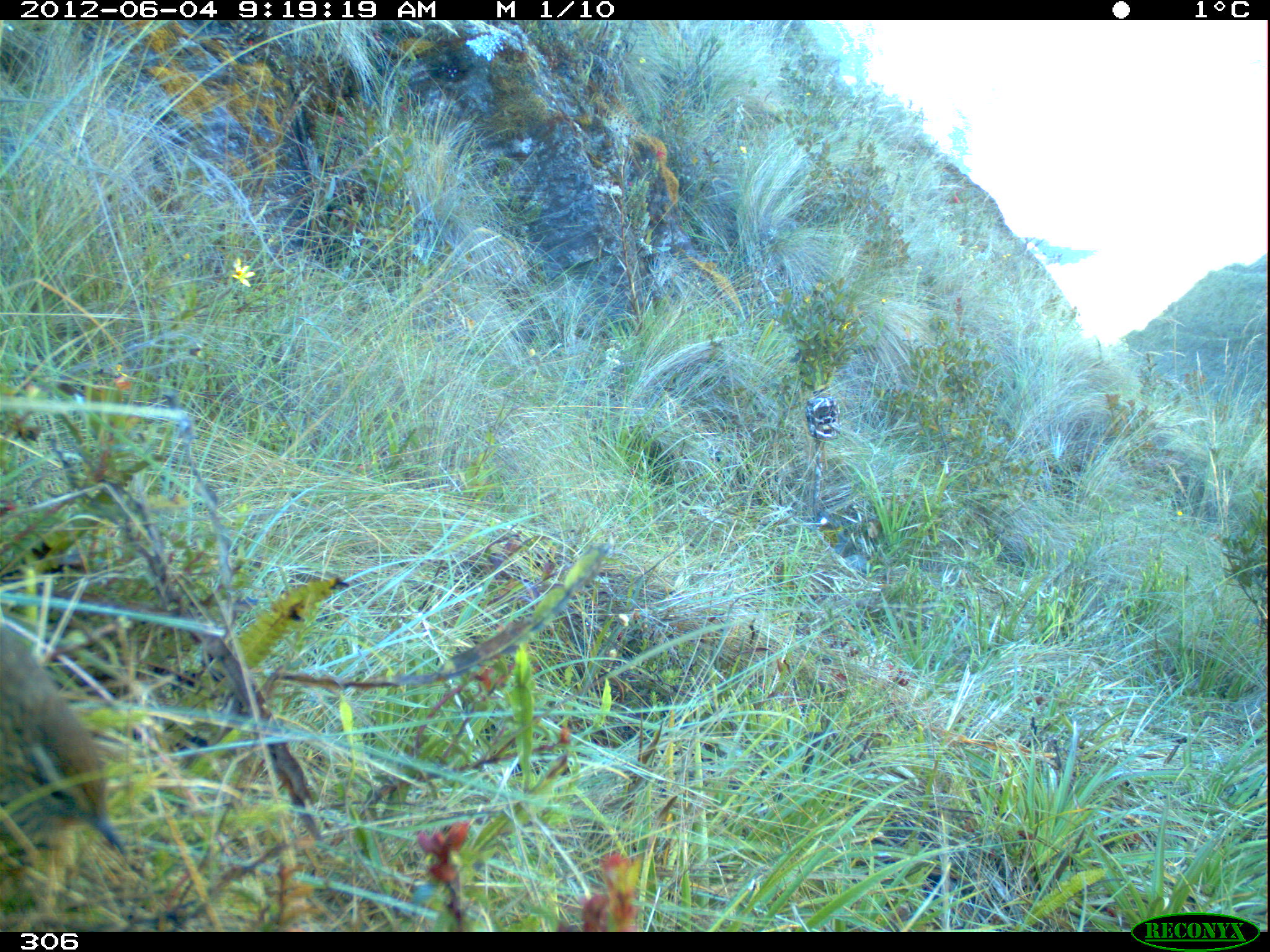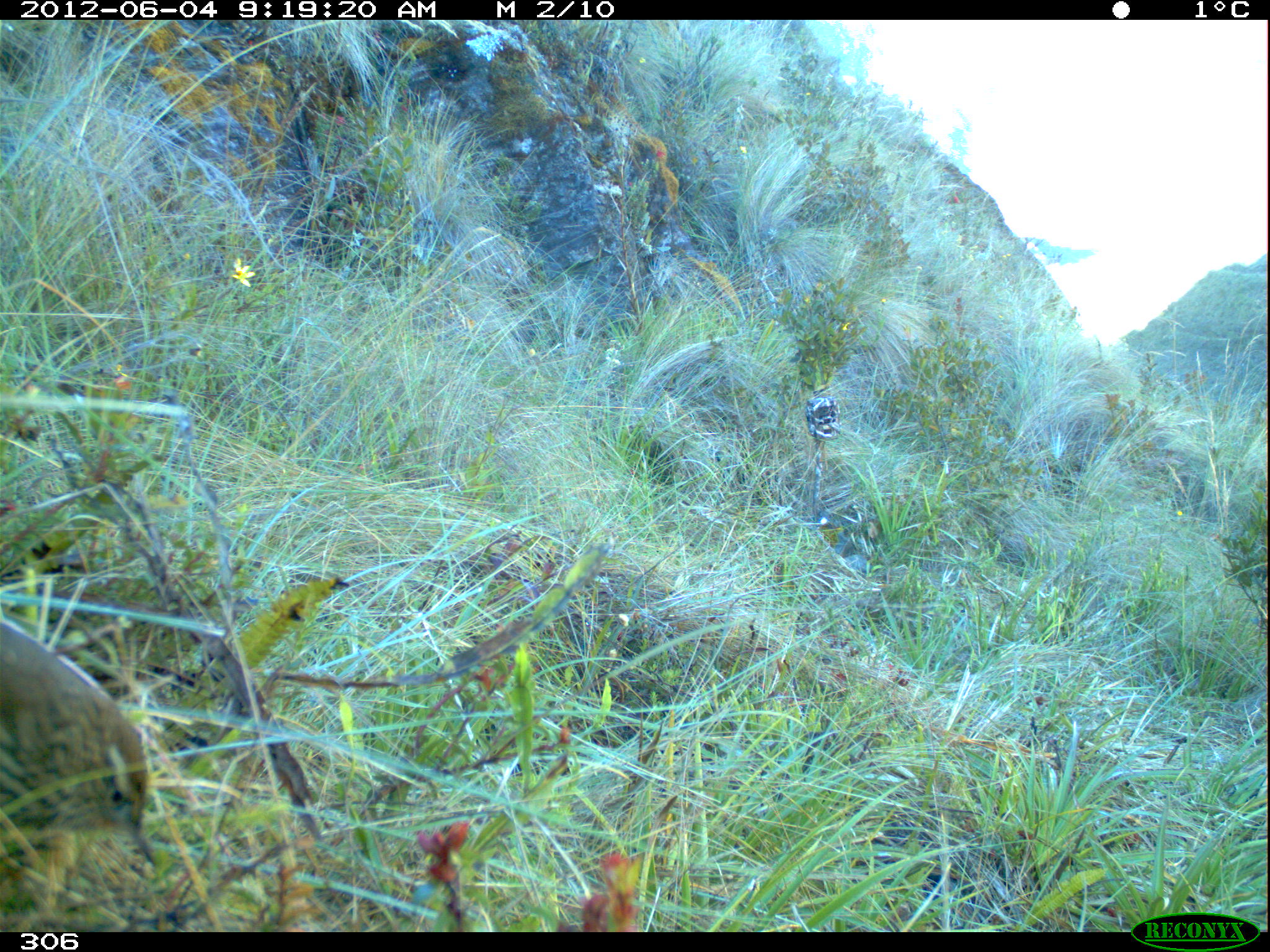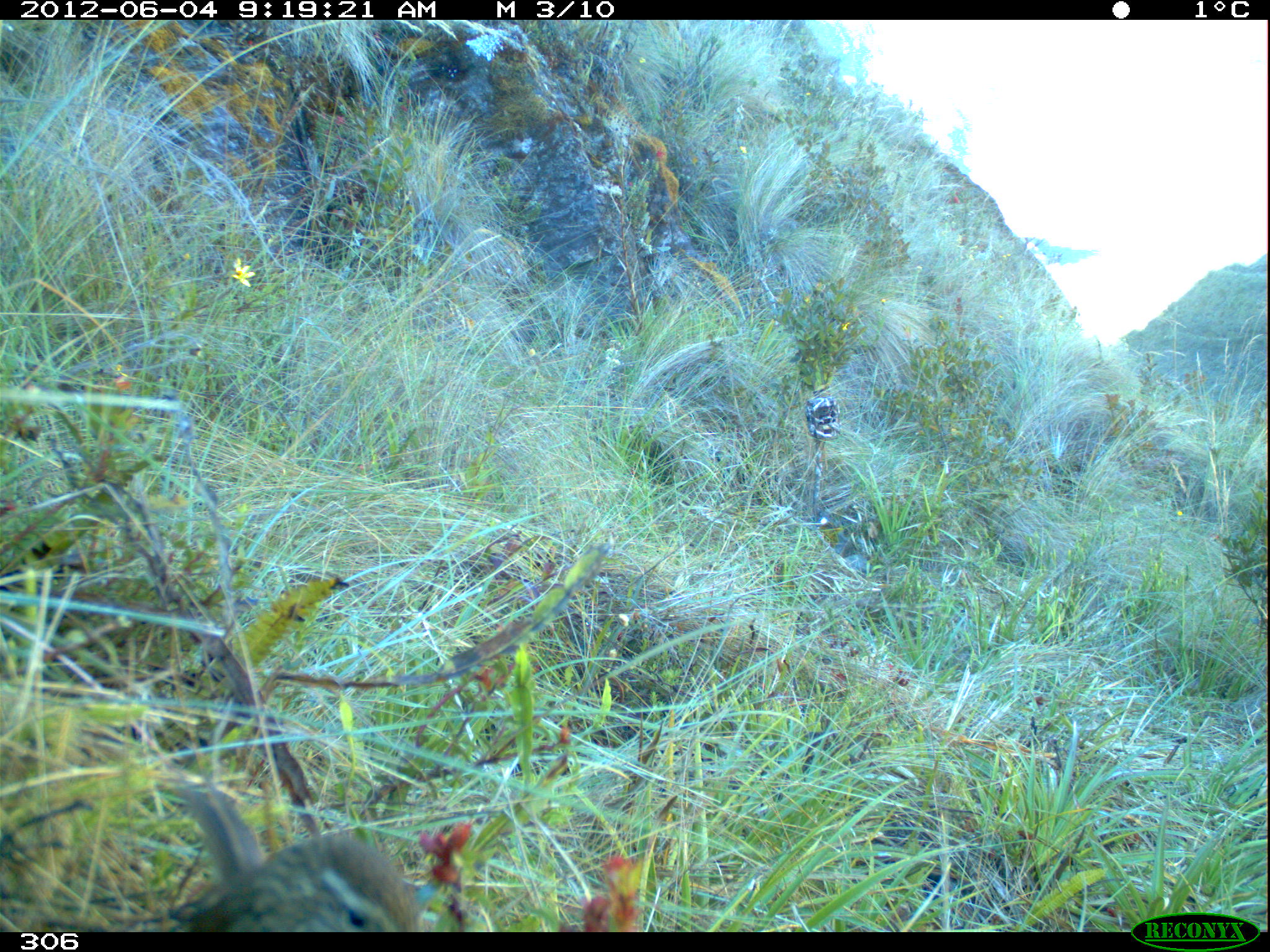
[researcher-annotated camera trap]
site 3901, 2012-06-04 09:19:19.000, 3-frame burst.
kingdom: Animalia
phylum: Chordata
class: Aves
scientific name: Aves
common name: bird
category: unknown bird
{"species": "unknown bird (bird) (Aves)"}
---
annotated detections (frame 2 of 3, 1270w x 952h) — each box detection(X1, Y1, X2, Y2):
unknown bird: detection(0, 613, 160, 867)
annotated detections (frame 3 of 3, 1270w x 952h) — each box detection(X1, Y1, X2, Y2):
unknown bird: detection(164, 830, 426, 932)